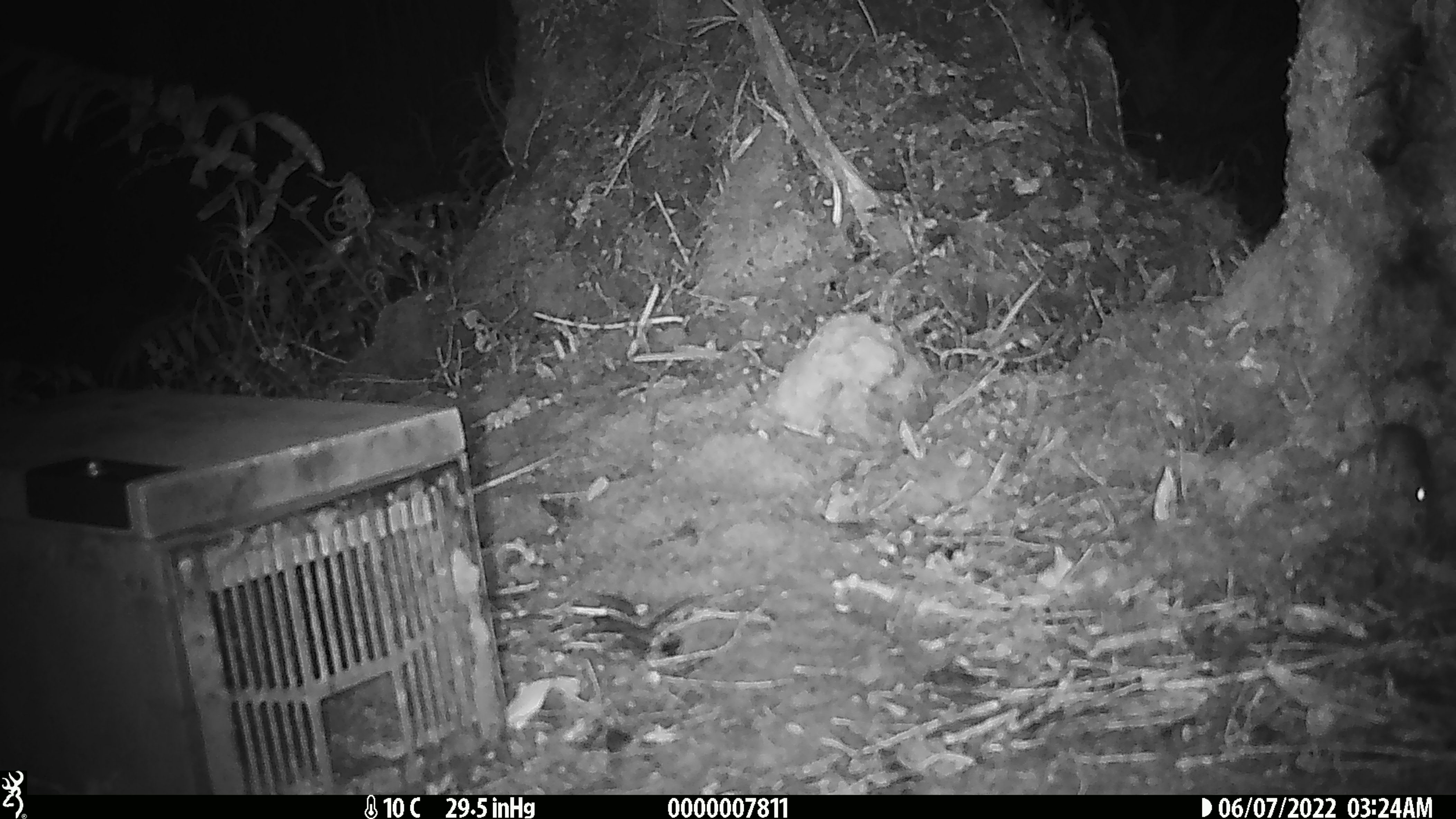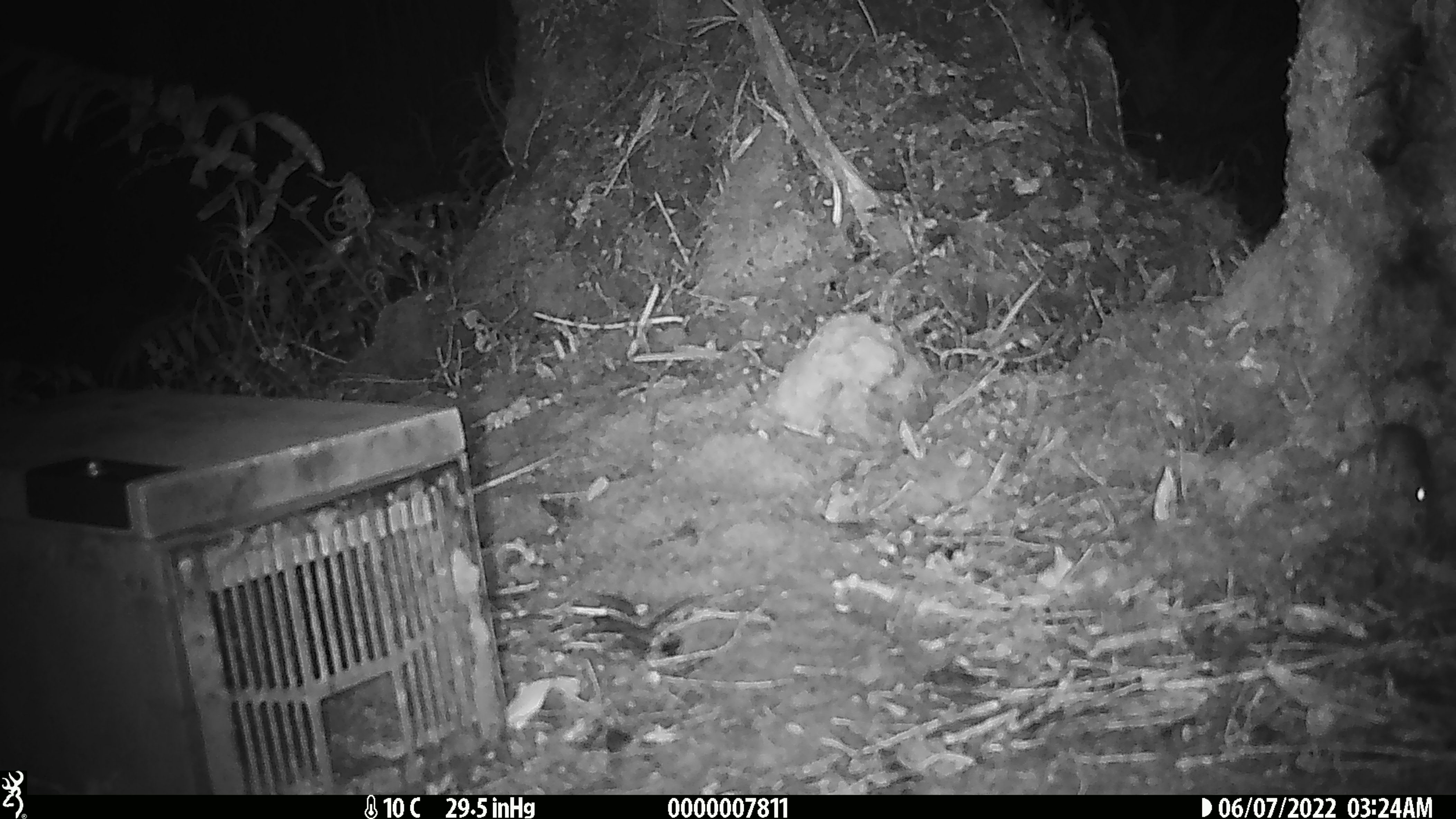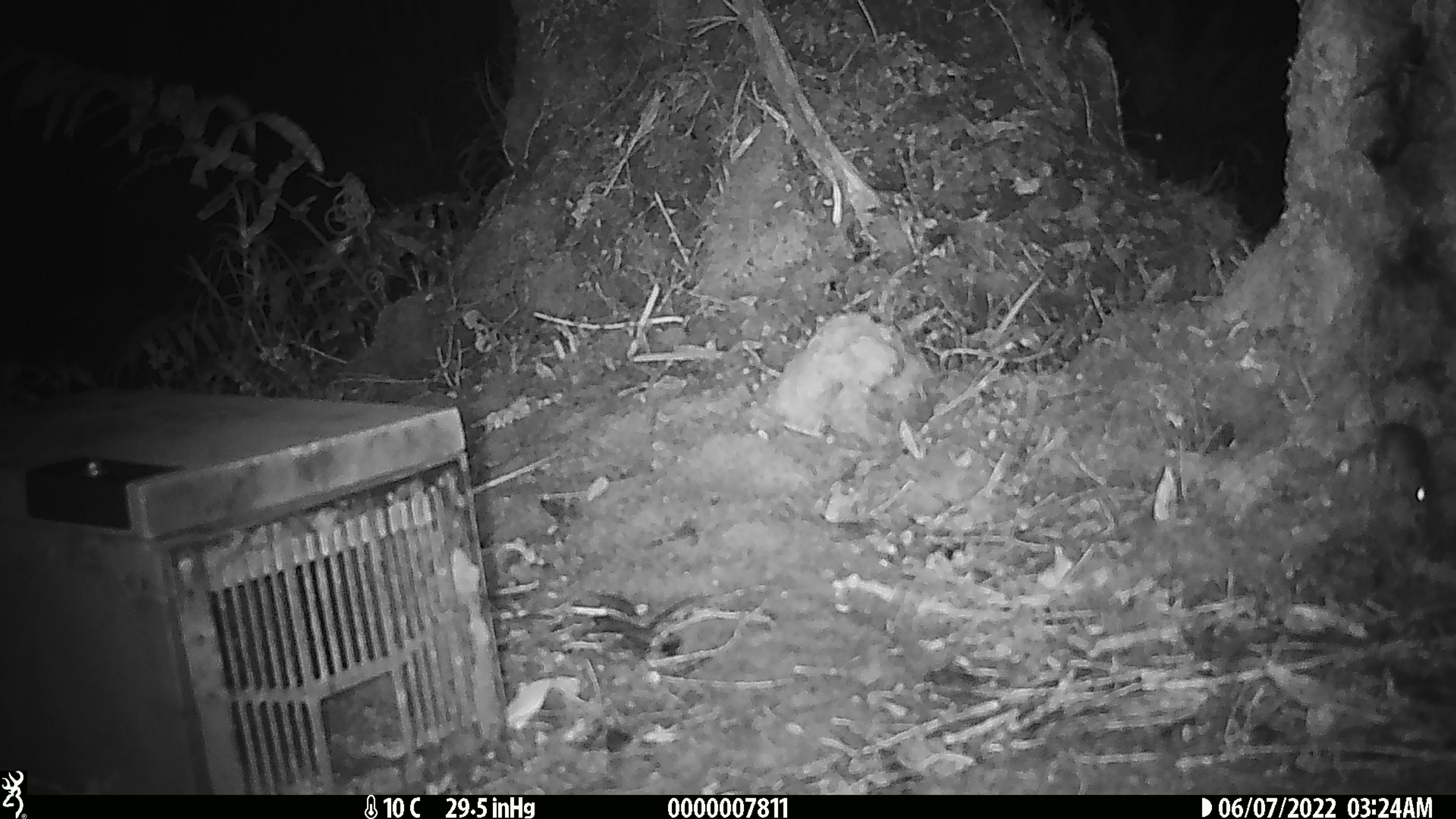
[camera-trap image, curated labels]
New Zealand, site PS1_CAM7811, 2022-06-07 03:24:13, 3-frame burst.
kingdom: Animalia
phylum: Chordata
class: Mammalia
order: Rodentia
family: Muridae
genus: Mus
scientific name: Mus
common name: mouse